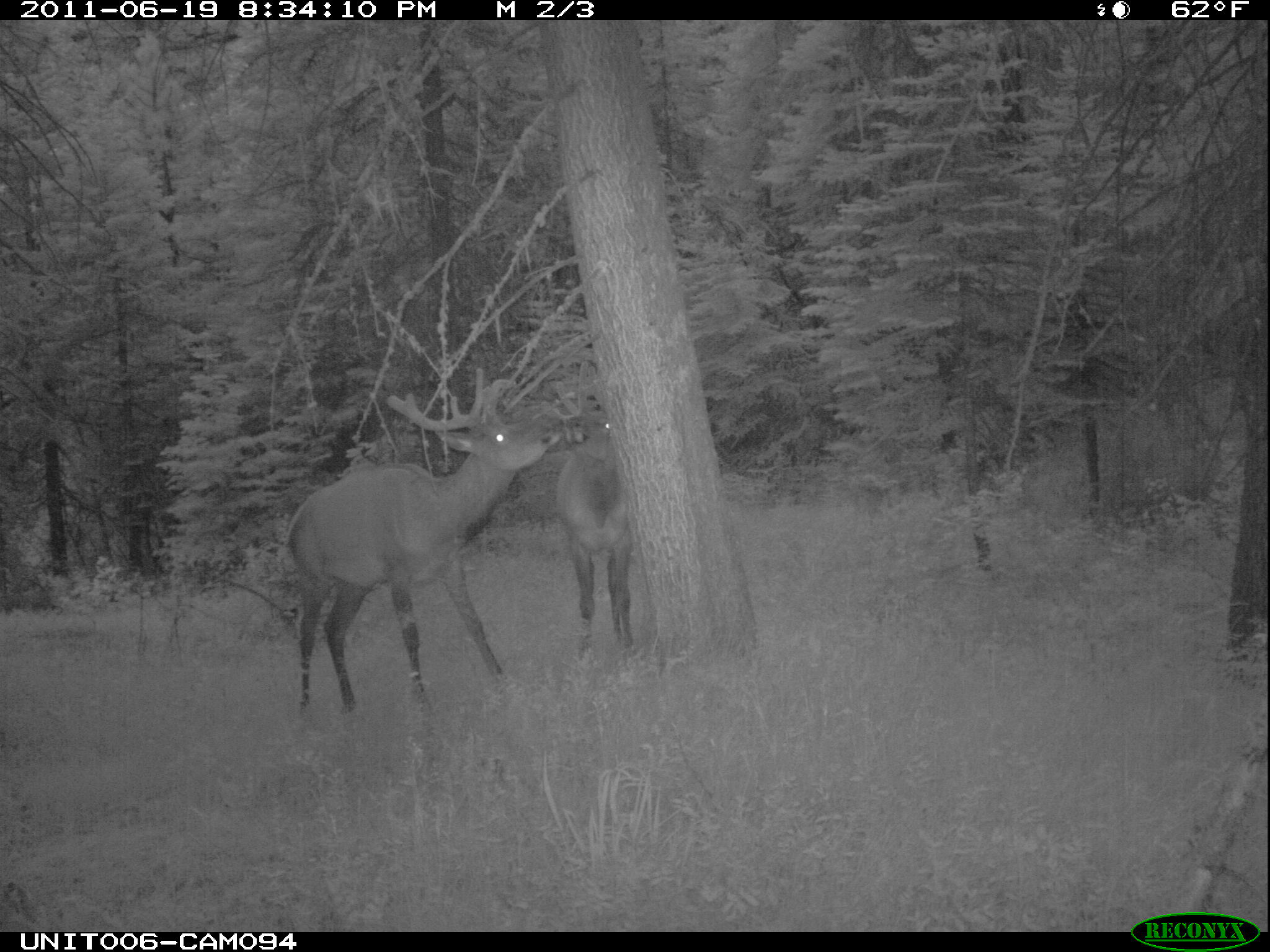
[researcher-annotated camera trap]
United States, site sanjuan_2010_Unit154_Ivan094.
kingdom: Animalia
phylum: Chordata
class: Mammalia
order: Artiodactyla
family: Cervidae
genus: Cervus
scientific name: Cervus elaphus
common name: red deer